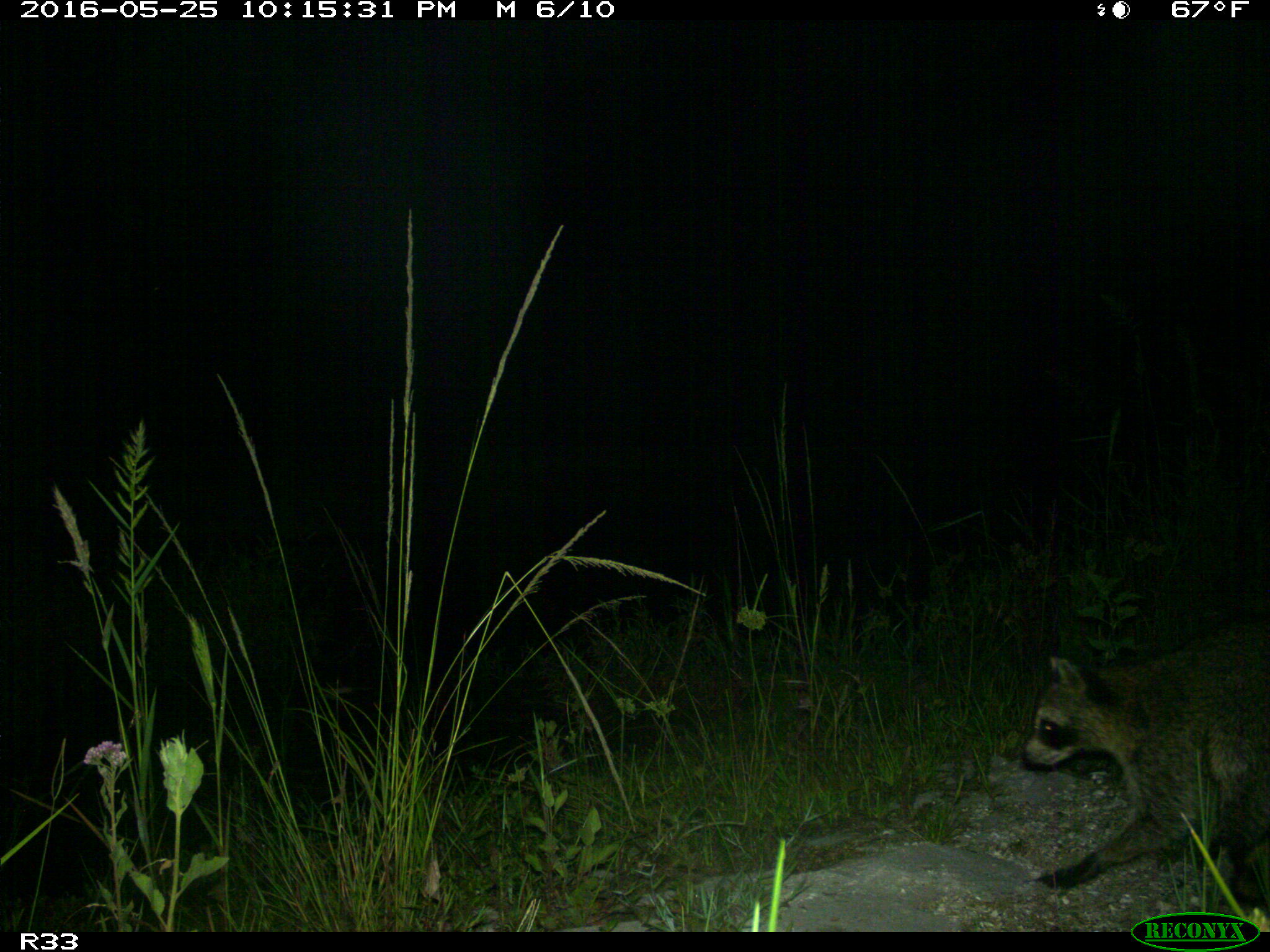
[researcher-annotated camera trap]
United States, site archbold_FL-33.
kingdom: Animalia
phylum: Chordata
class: Mammalia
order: Carnivora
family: Procyonidae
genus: Procyon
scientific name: Procyon lotor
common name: common raccoon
Procyon lotor (common raccoon).